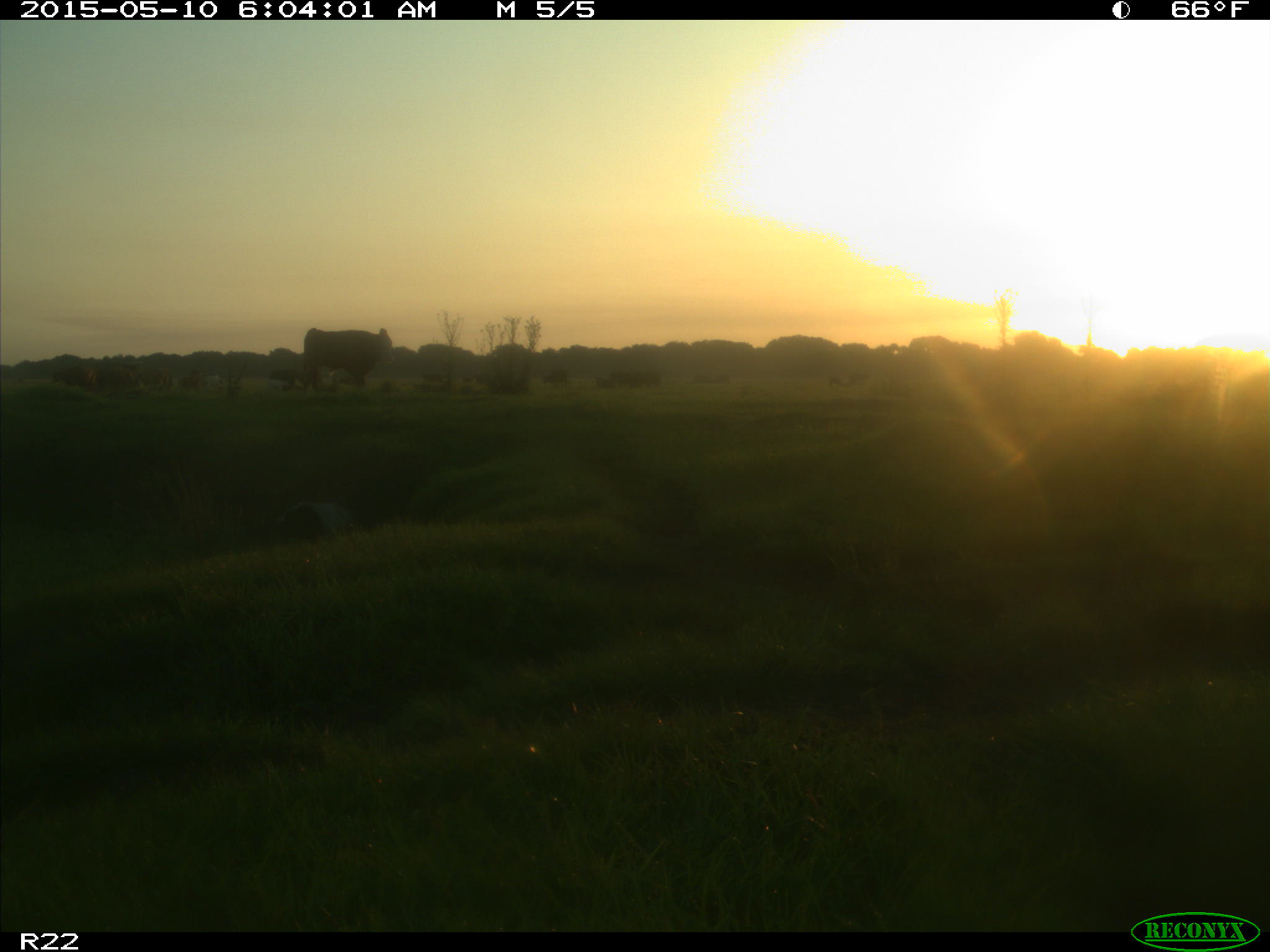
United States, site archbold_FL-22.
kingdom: Animalia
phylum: Chordata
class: Mammalia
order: Artiodactyla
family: Bovidae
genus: Bos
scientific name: Bos taurus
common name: domestic cow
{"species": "Bos taurus (domestic cow)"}